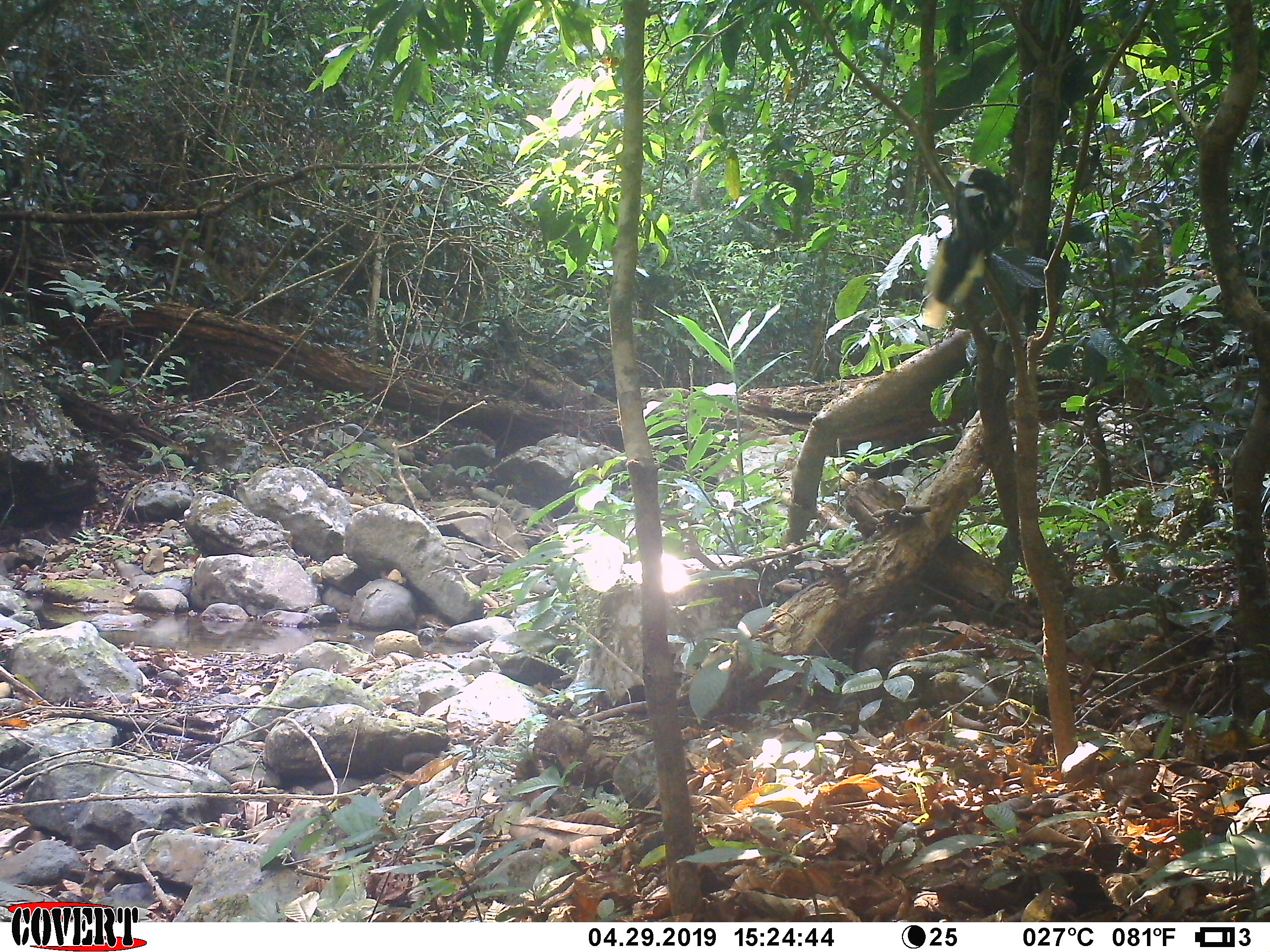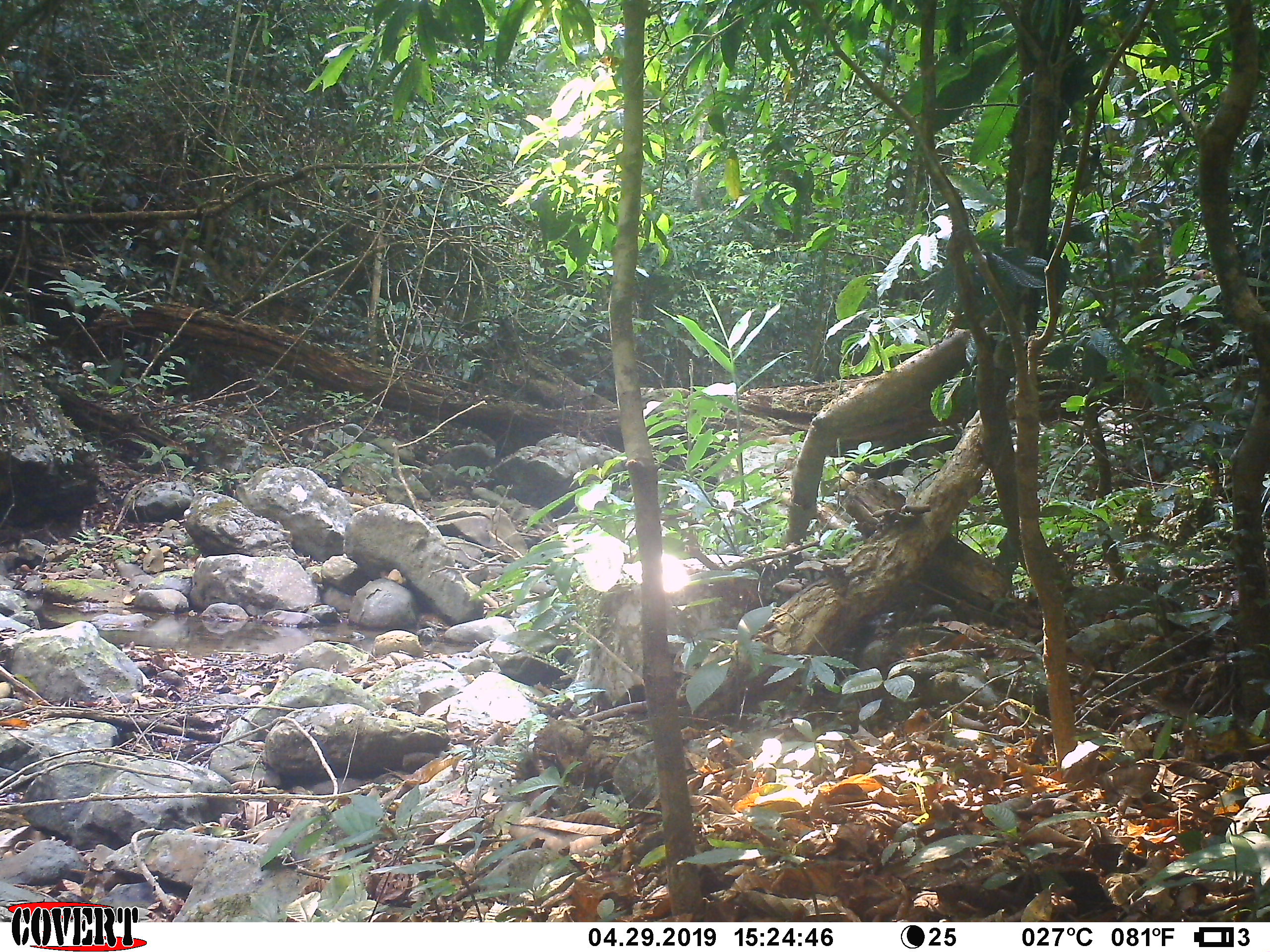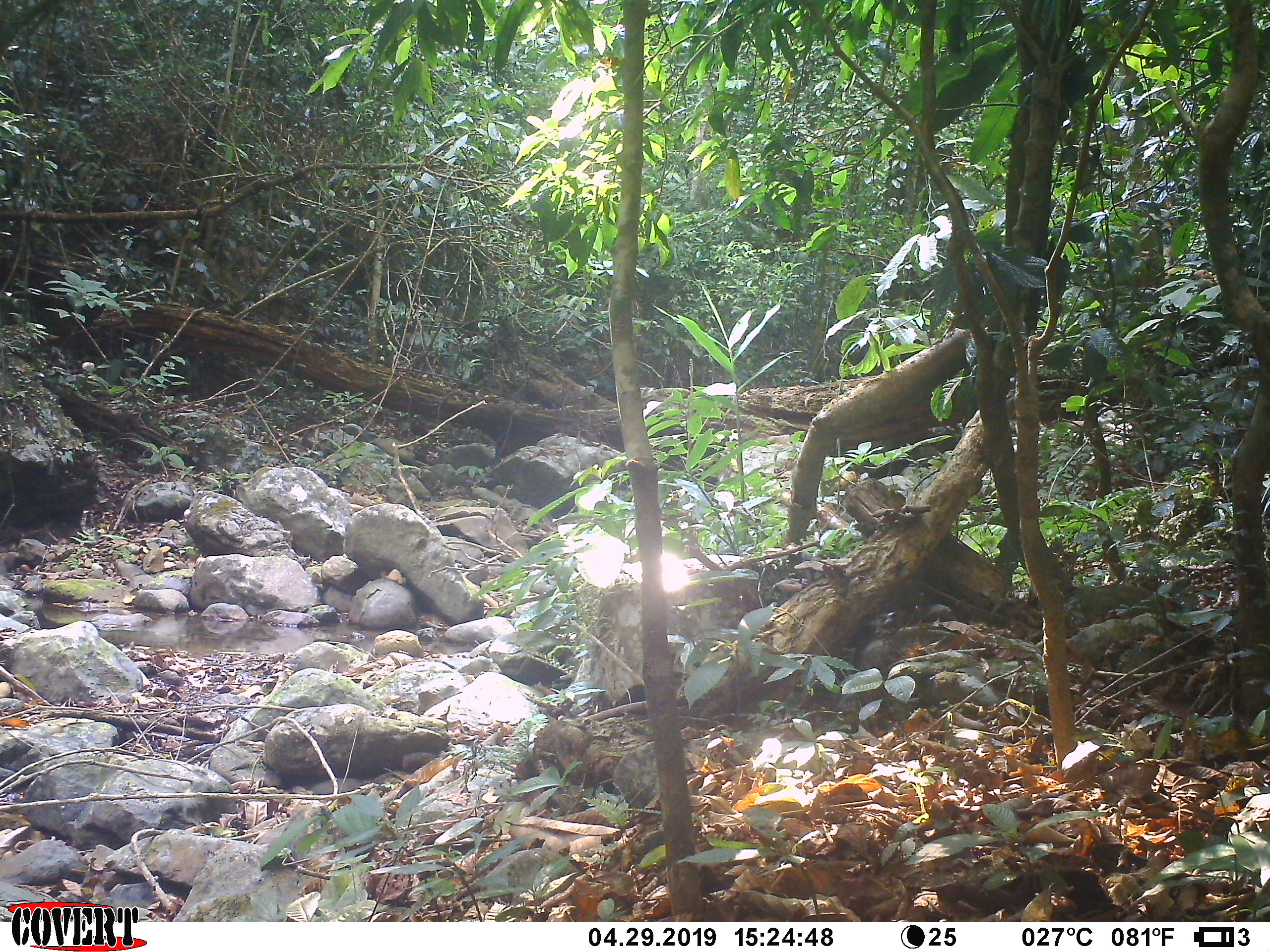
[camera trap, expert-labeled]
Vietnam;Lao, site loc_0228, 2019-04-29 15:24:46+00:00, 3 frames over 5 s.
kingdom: Animalia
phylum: Chordata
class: Aves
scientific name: Aves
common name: bird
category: unidentified bird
Unidentified bird (bird) (Aves). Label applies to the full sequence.